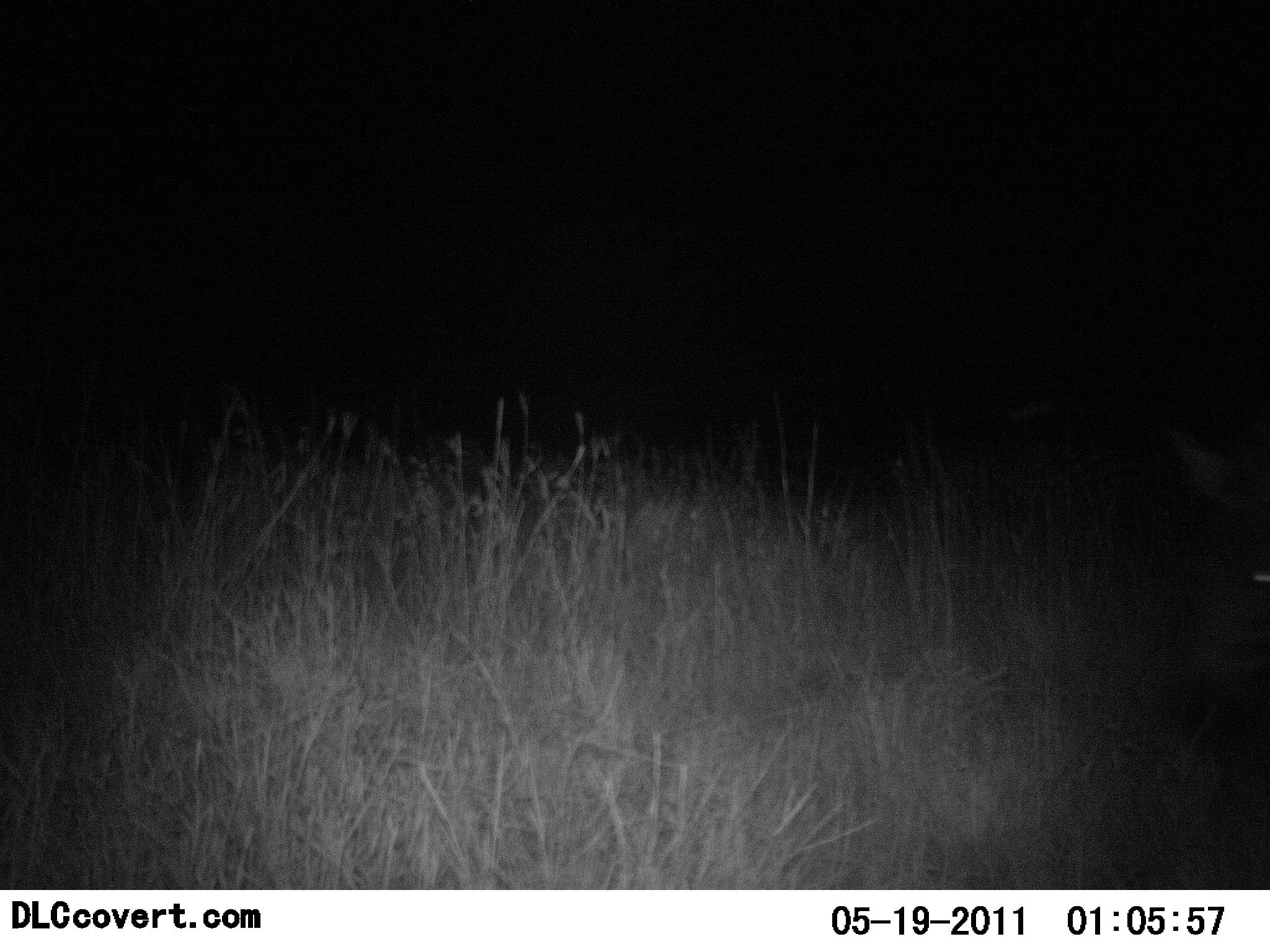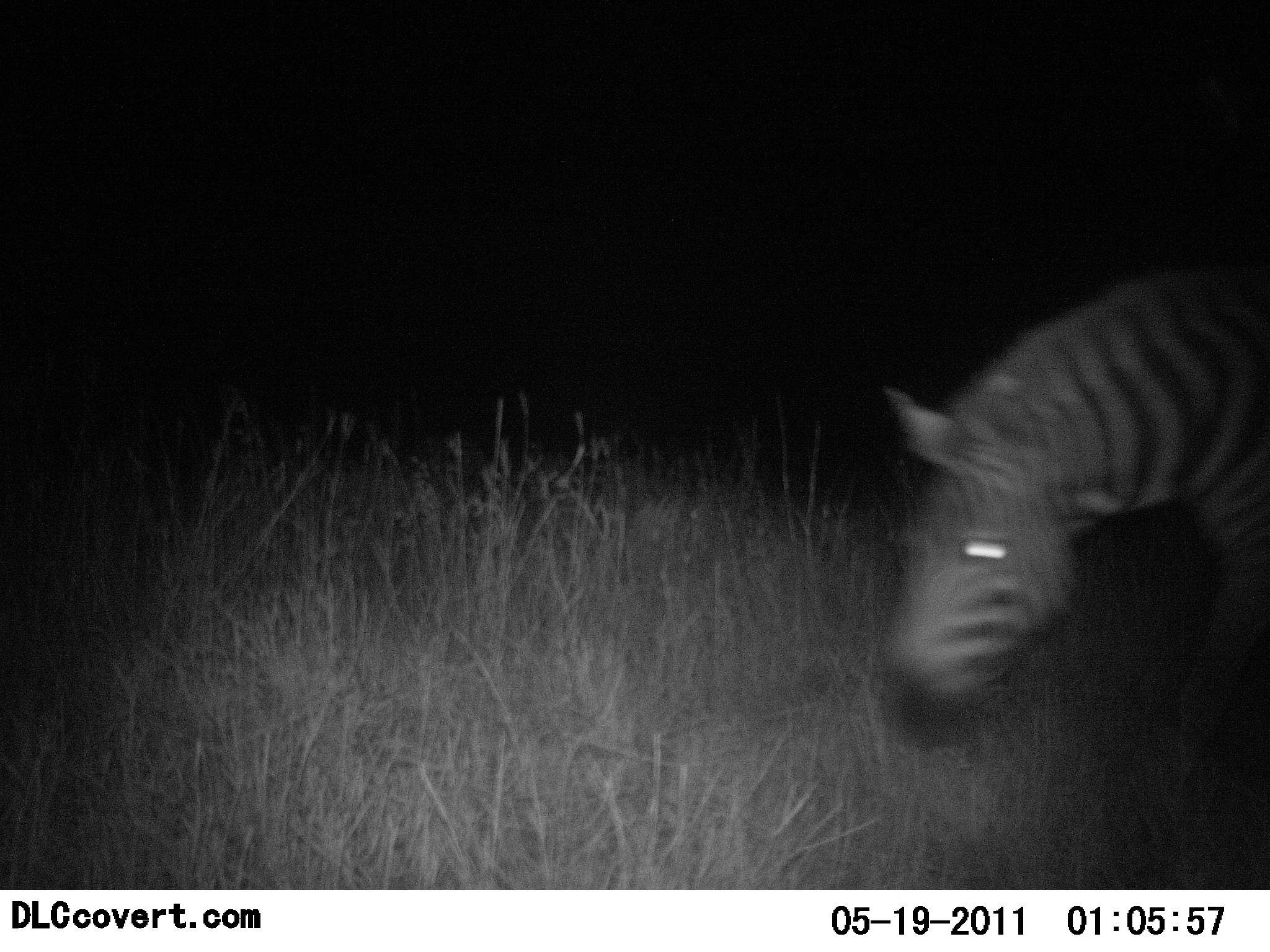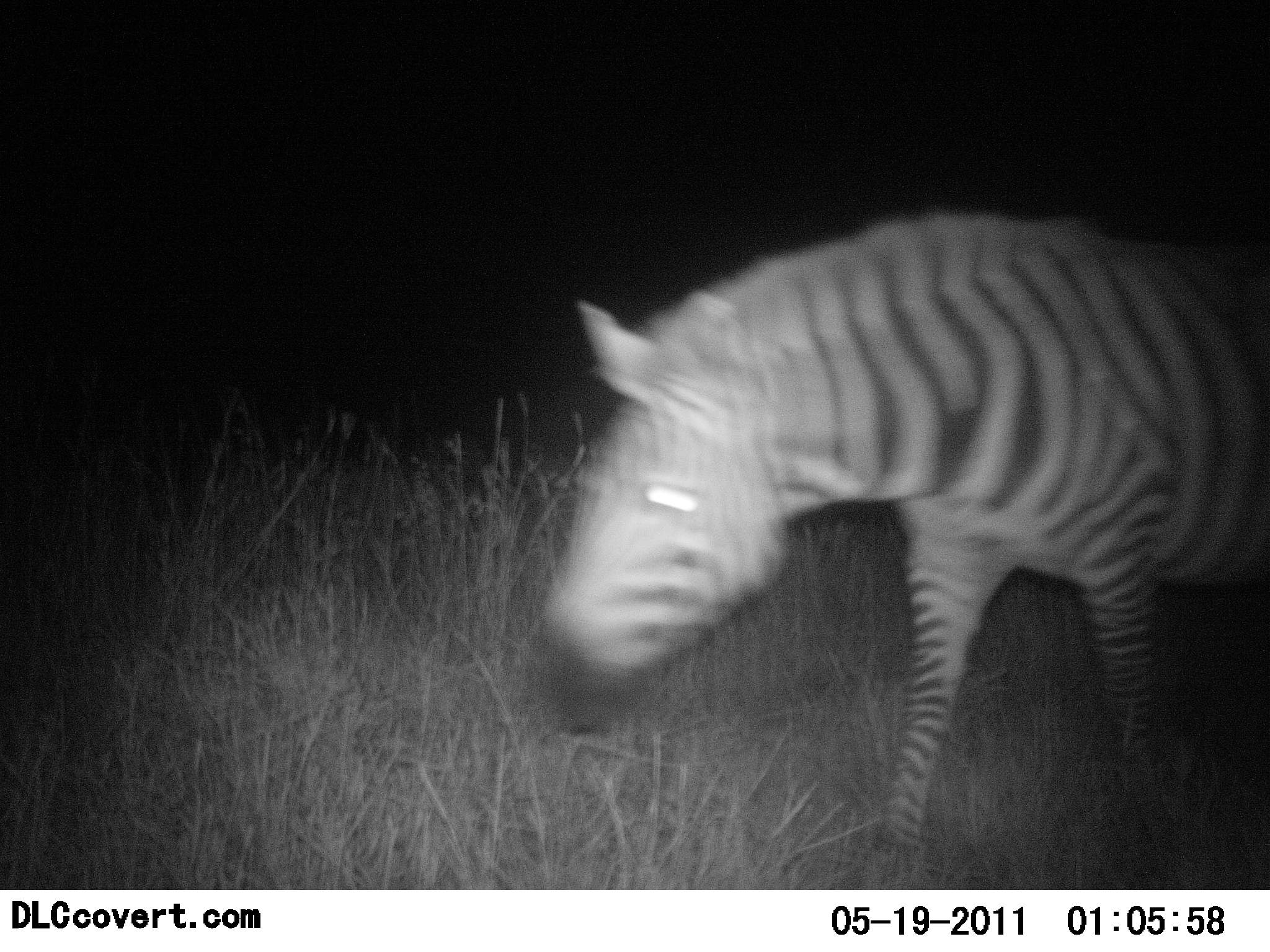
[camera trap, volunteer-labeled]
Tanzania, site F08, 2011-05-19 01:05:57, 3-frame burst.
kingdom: Animalia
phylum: Chordata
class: Mammalia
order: Perissodactyla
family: Equidae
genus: Equus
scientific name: Equus quagga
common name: plains zebra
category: zebra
Zebra (plains zebra) (Equus quagga), count 1. Behavior (volunteer vote fractions): standing 0%, resting 0%, moving 100%, interacting 0%. Young present (vote fraction): 0%. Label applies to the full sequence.